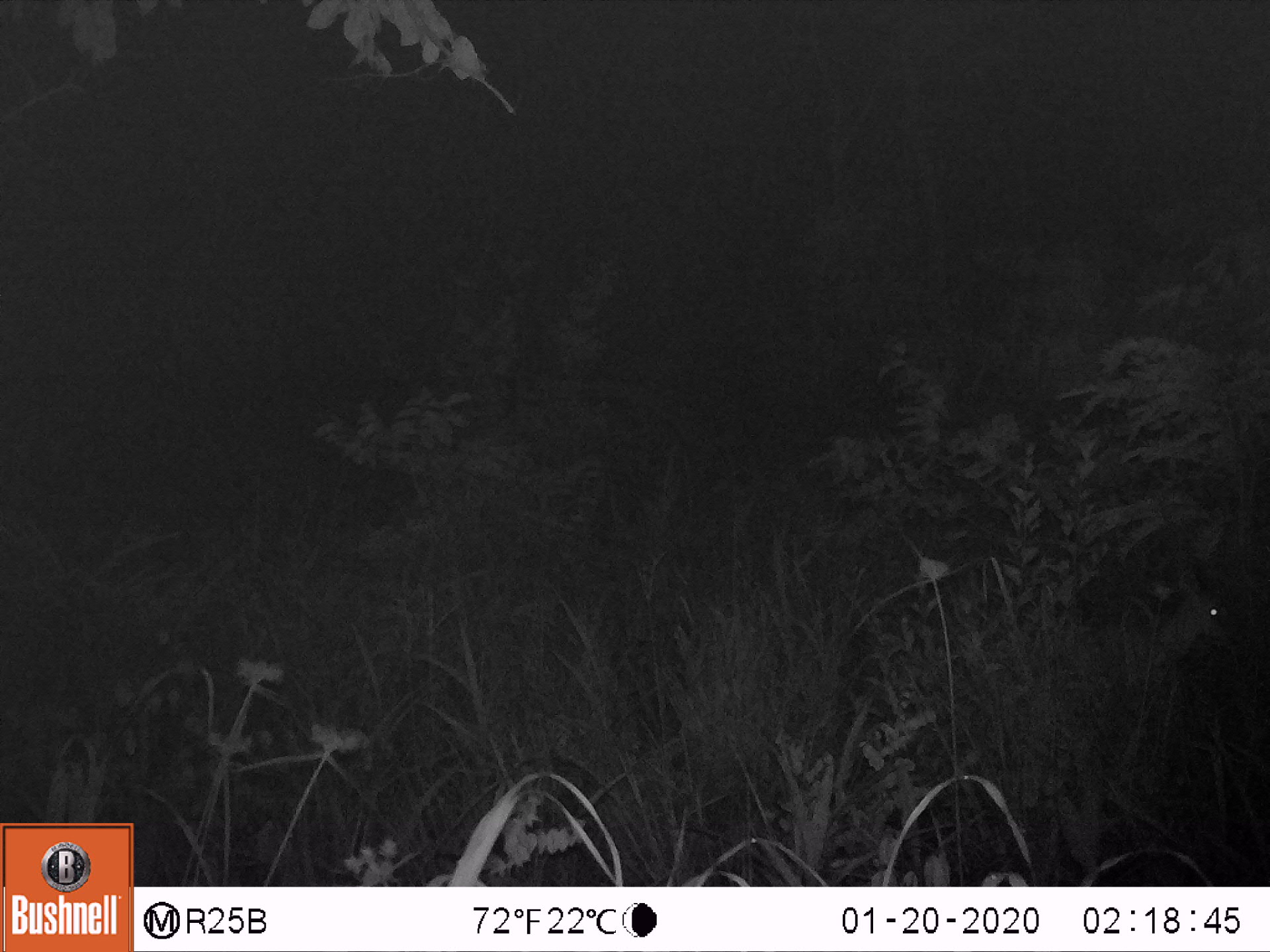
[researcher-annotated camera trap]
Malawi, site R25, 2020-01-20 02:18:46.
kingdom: Animalia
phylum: Chordata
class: Mammalia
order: Artiodactyla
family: Bovidae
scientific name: Antilopinae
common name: small antelope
Small antelope (Antilopinae), count 1.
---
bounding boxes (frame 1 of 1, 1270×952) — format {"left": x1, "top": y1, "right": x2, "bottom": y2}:
small antelope: {"left": 1002, "top": 540, "right": 1256, "bottom": 754}